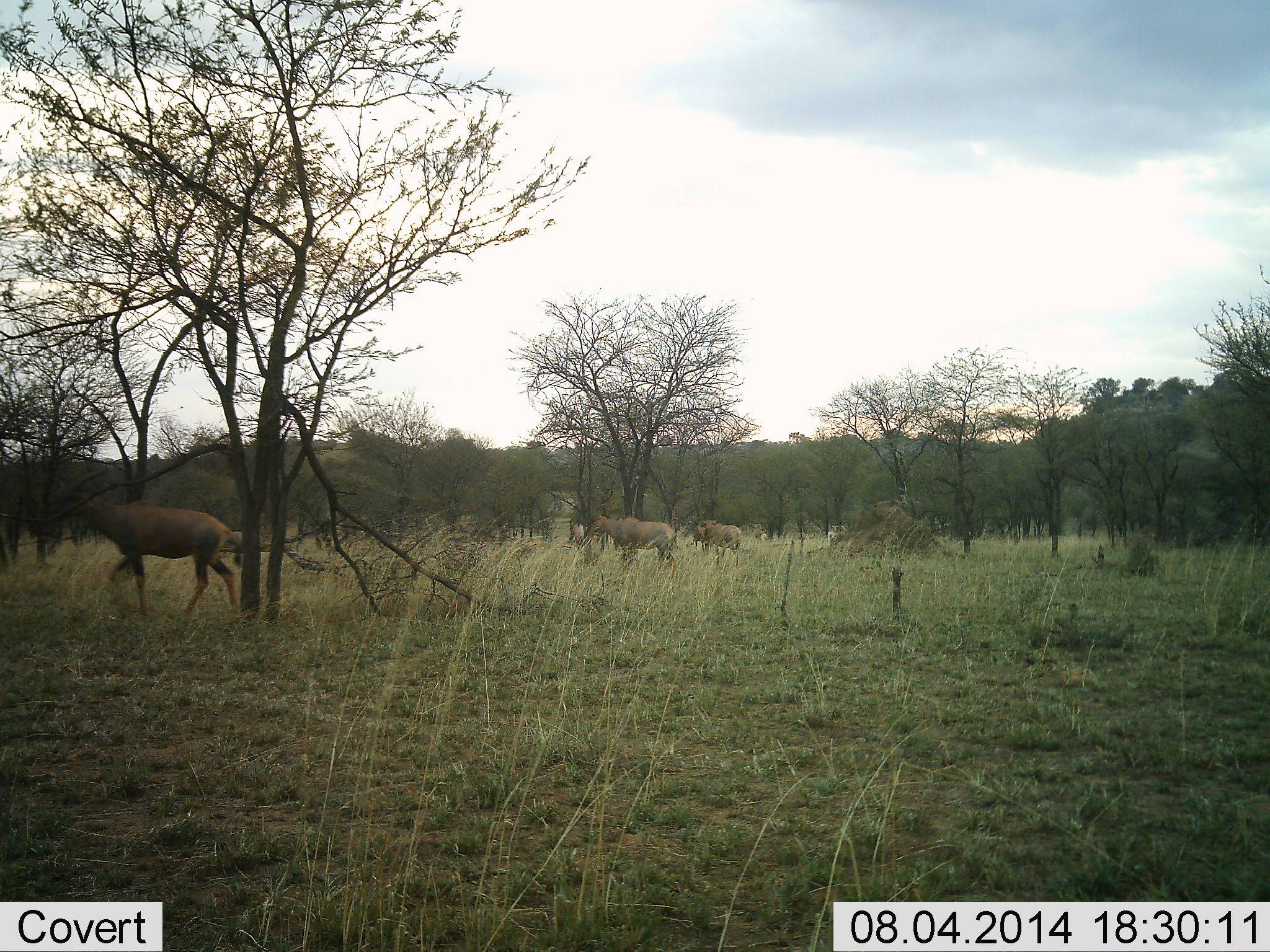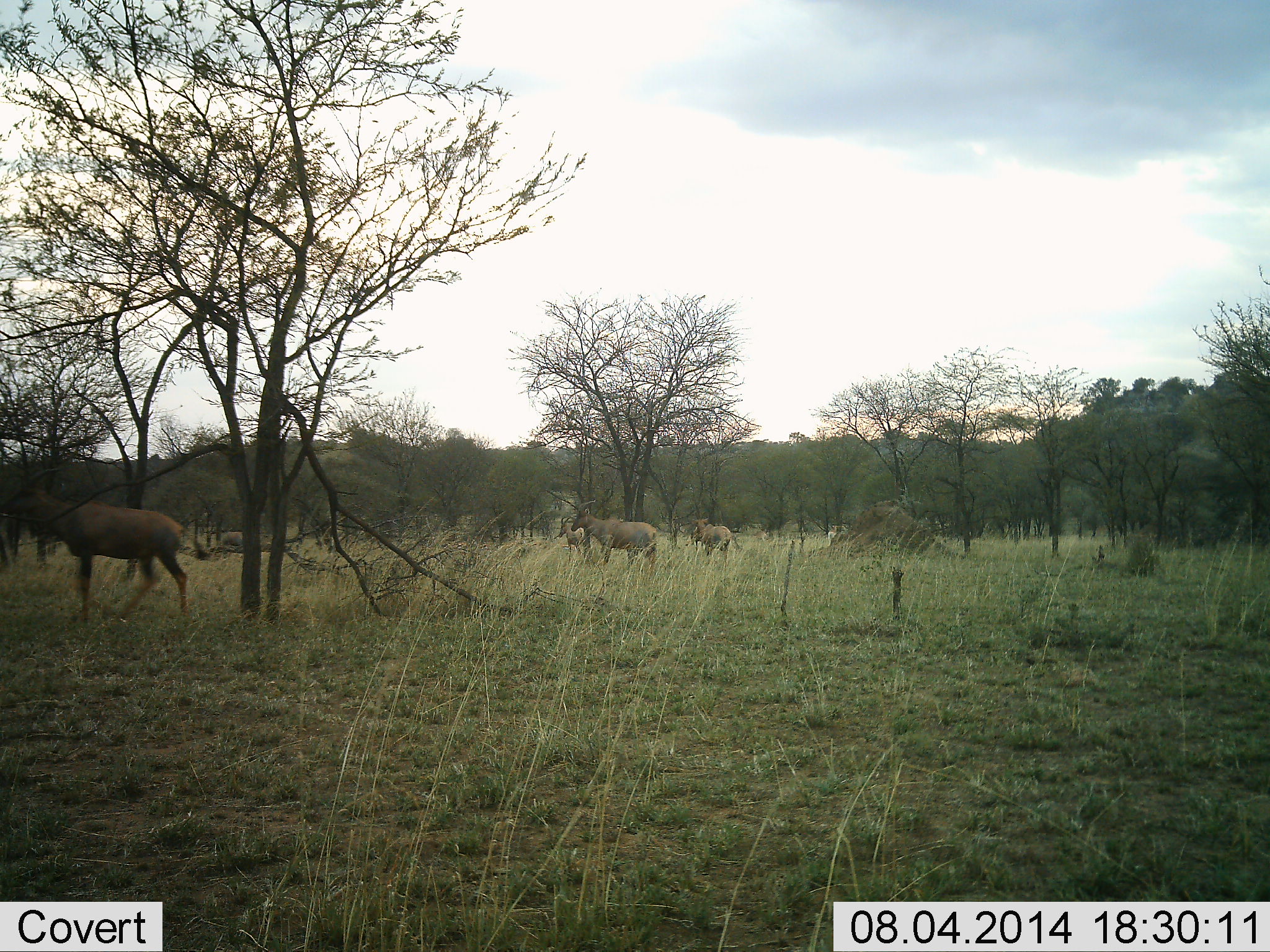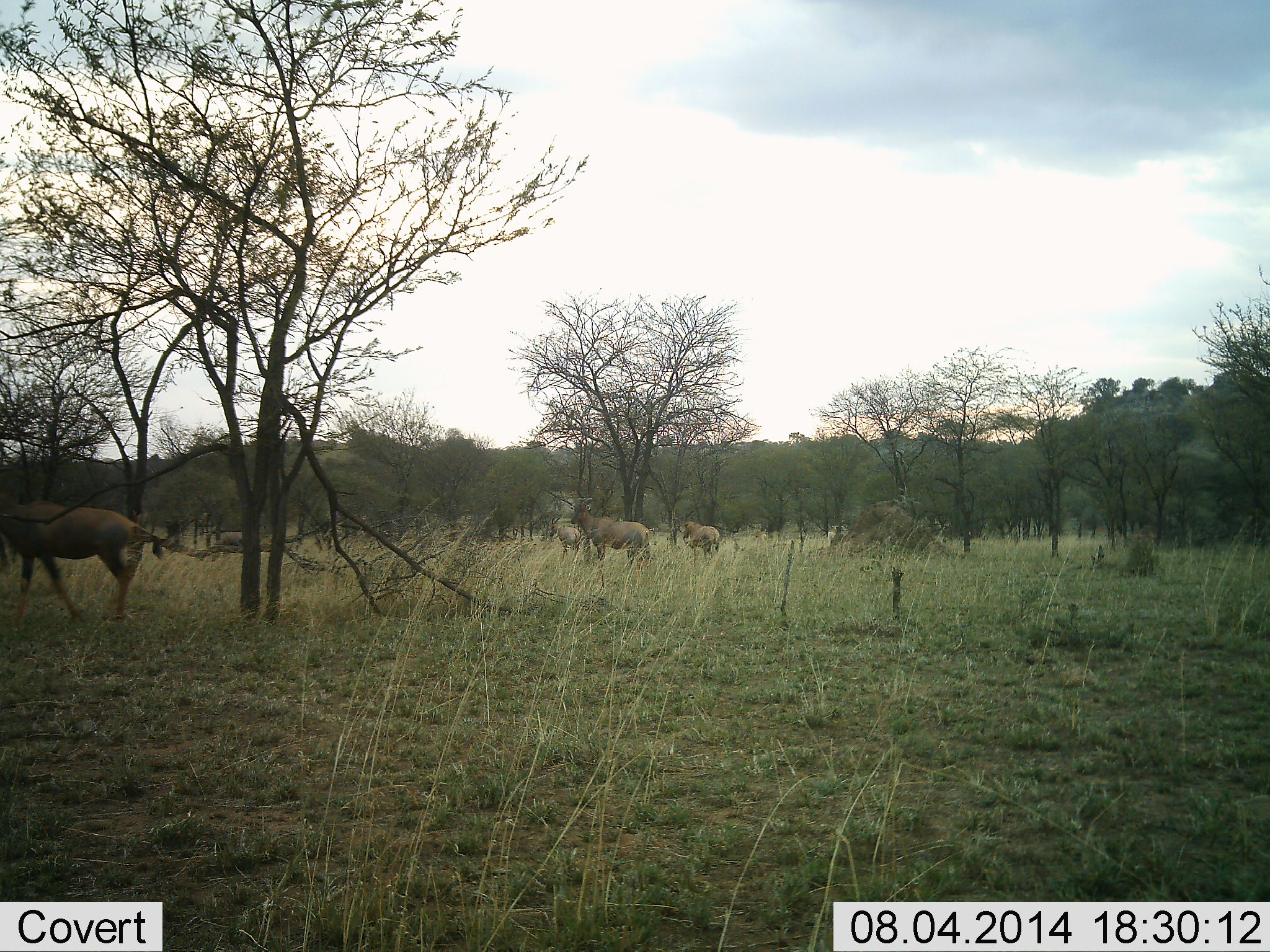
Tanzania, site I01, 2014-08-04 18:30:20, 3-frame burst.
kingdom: Animalia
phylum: Chordata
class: Mammalia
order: Artiodactyla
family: Bovidae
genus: Damaliscus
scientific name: Damaliscus lunatus jimela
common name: topi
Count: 5.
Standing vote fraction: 40%.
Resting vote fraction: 0%.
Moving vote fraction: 100%.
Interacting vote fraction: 0%.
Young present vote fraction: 0%.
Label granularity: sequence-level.